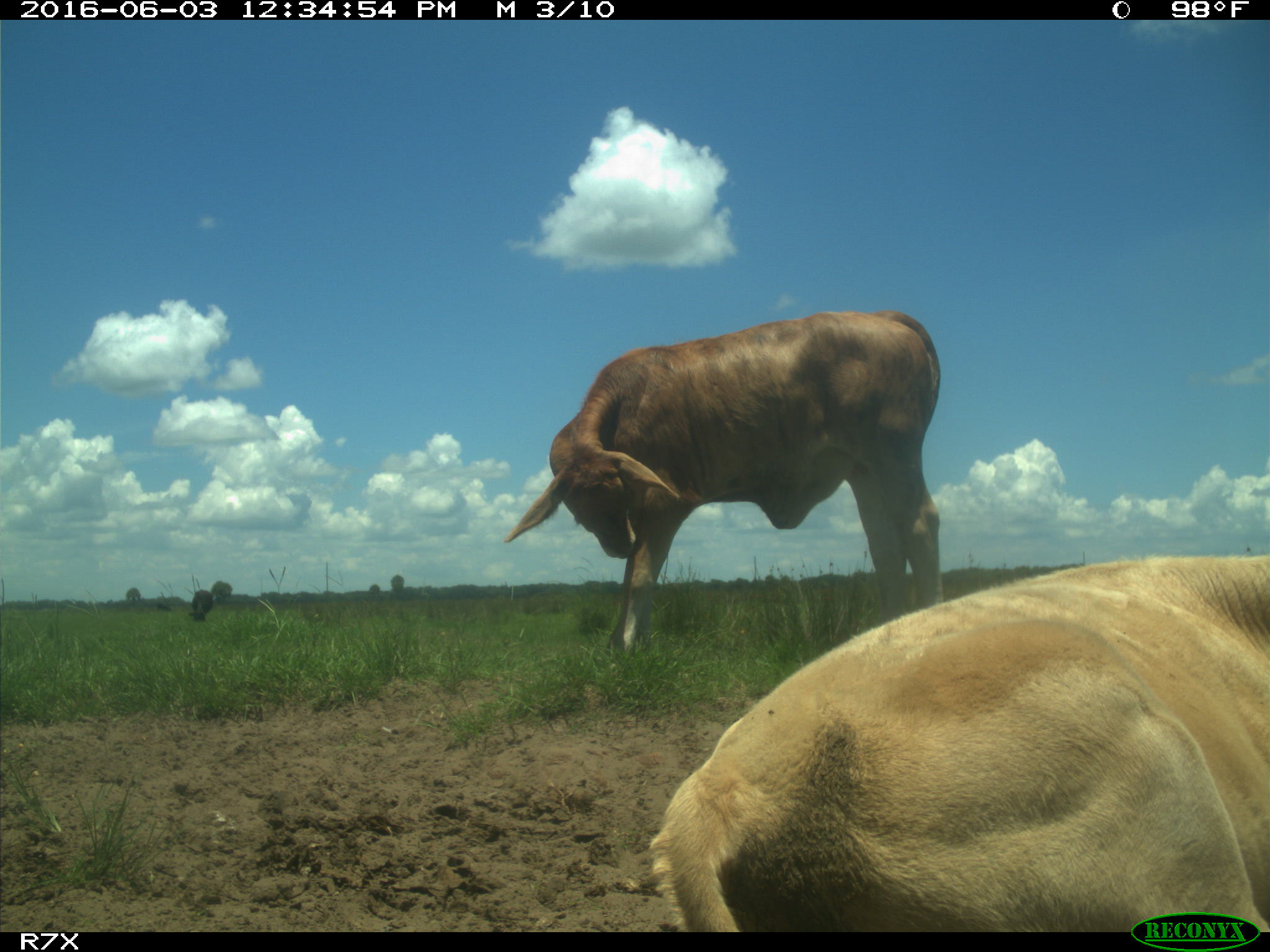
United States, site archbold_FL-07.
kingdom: Animalia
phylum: Chordata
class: Mammalia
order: Artiodactyla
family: Bovidae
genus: Bos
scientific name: Bos taurus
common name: domestic cow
Bos taurus (domestic cow).